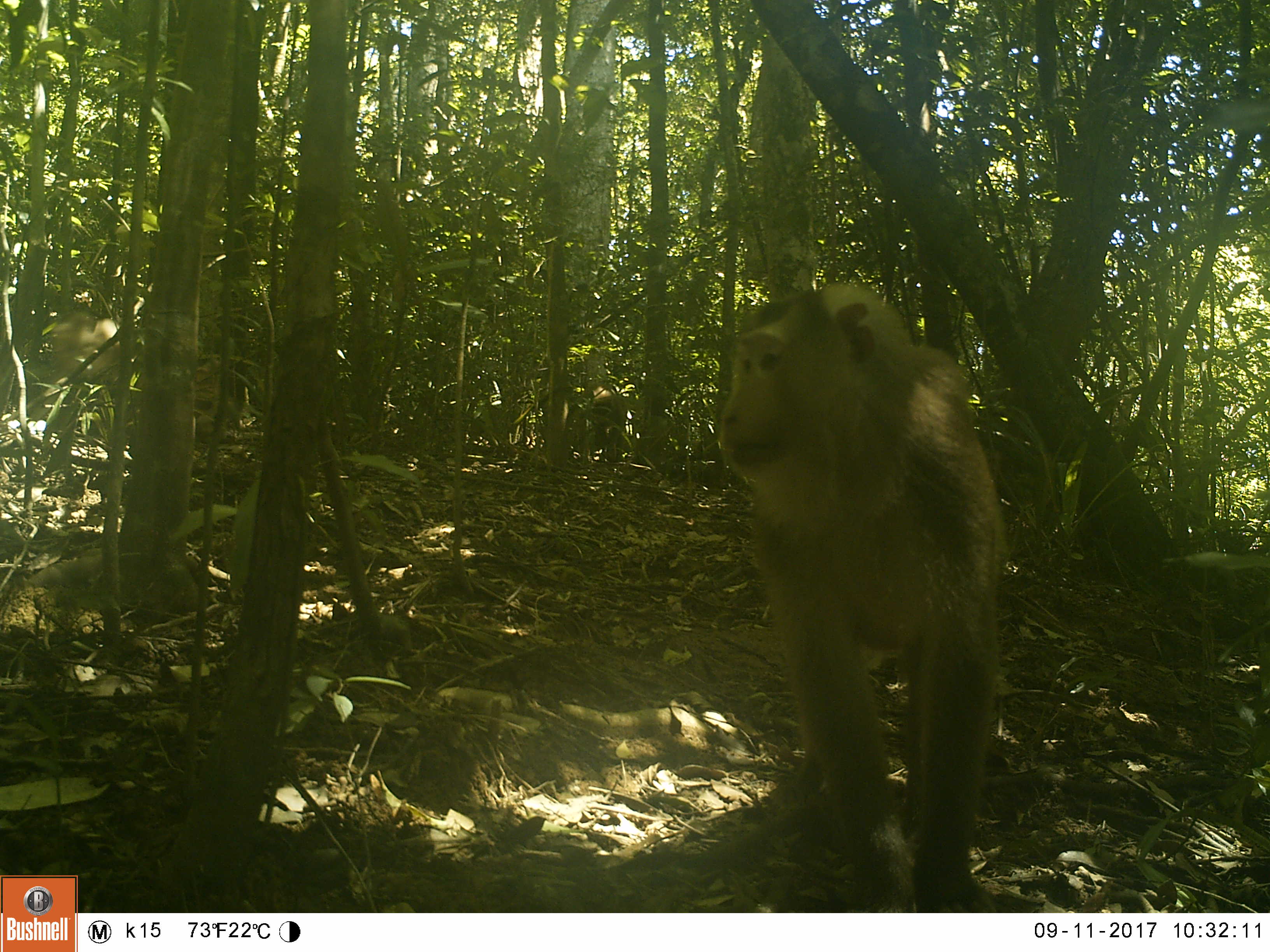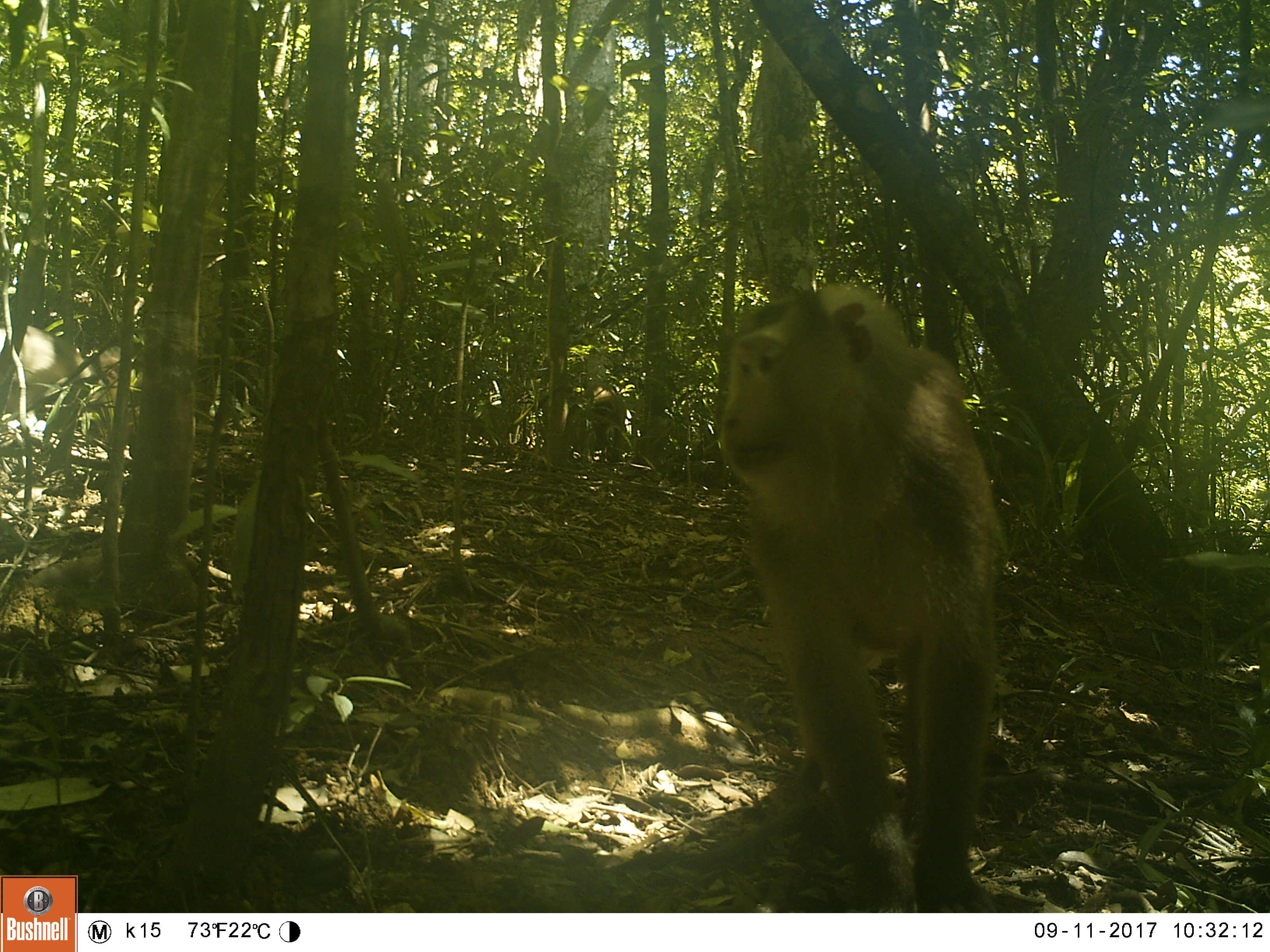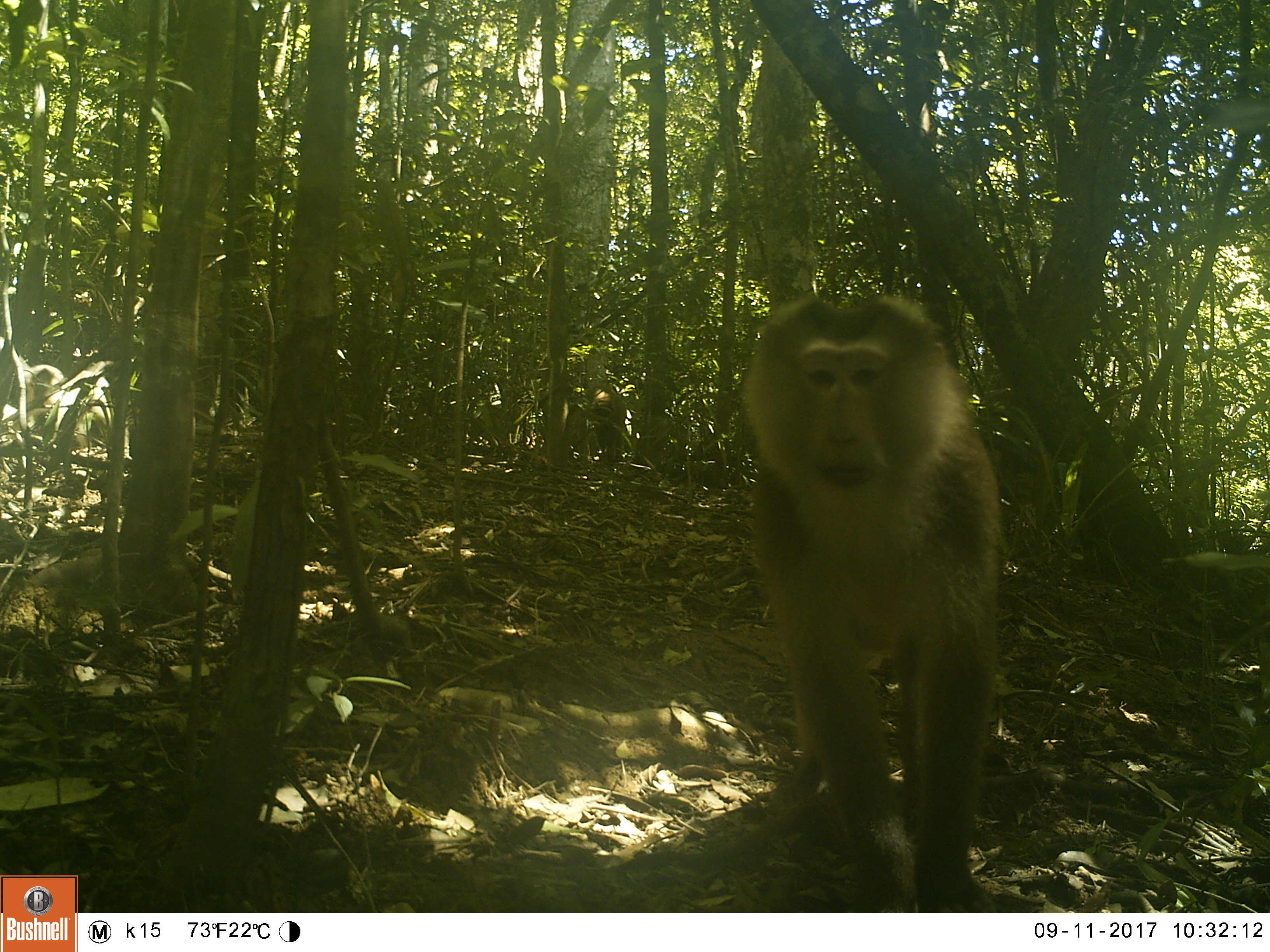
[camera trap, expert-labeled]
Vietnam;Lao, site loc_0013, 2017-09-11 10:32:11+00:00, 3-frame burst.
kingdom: Animalia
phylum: Chordata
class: Mammalia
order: Primates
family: Cercopithecidae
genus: Macaca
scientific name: Macaca nemestrina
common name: pig-tailed macaque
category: pig tailed macaque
Pig tailed macaque (pig-tailed macaque) (Macaca nemestrina). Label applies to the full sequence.